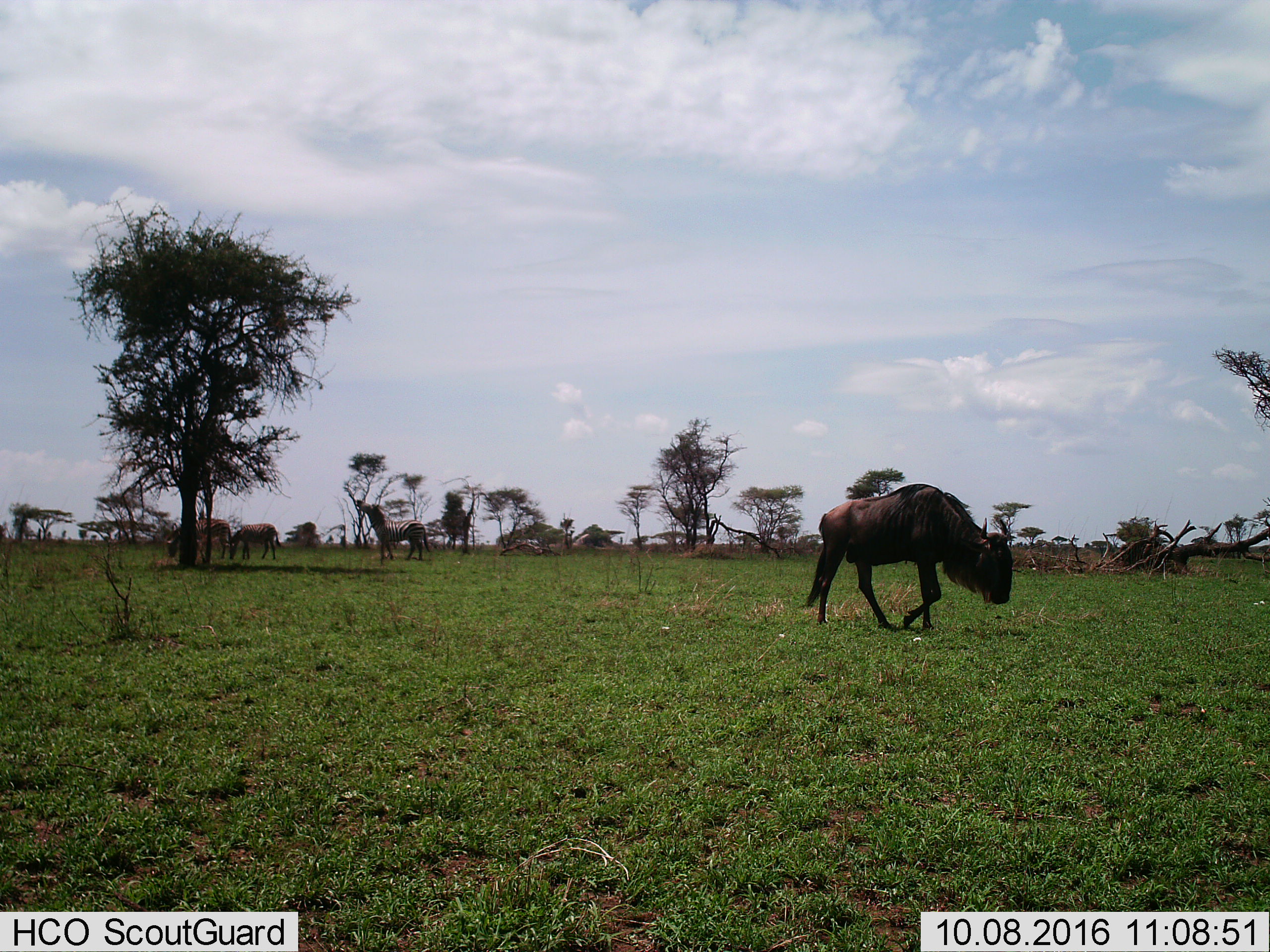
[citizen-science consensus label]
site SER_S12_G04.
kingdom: Animalia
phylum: Chordata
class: Mammalia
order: Artiodactyla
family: Bovidae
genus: Connochaetes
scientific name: Connochaetes taurinus taurinus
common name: blue wildebeest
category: wildebeestblue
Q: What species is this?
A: Wildebeestblue (blue wildebeest) (Connochaetes taurinus taurinus).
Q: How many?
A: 1.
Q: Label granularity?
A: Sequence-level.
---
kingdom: Animalia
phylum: Chordata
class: Mammalia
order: Perissodactyla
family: Equidae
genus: Equus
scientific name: Equus quagga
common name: plains zebra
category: zebraplains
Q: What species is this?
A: Zebraplains (plains zebra) (Equus quagga).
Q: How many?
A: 3.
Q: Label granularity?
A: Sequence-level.